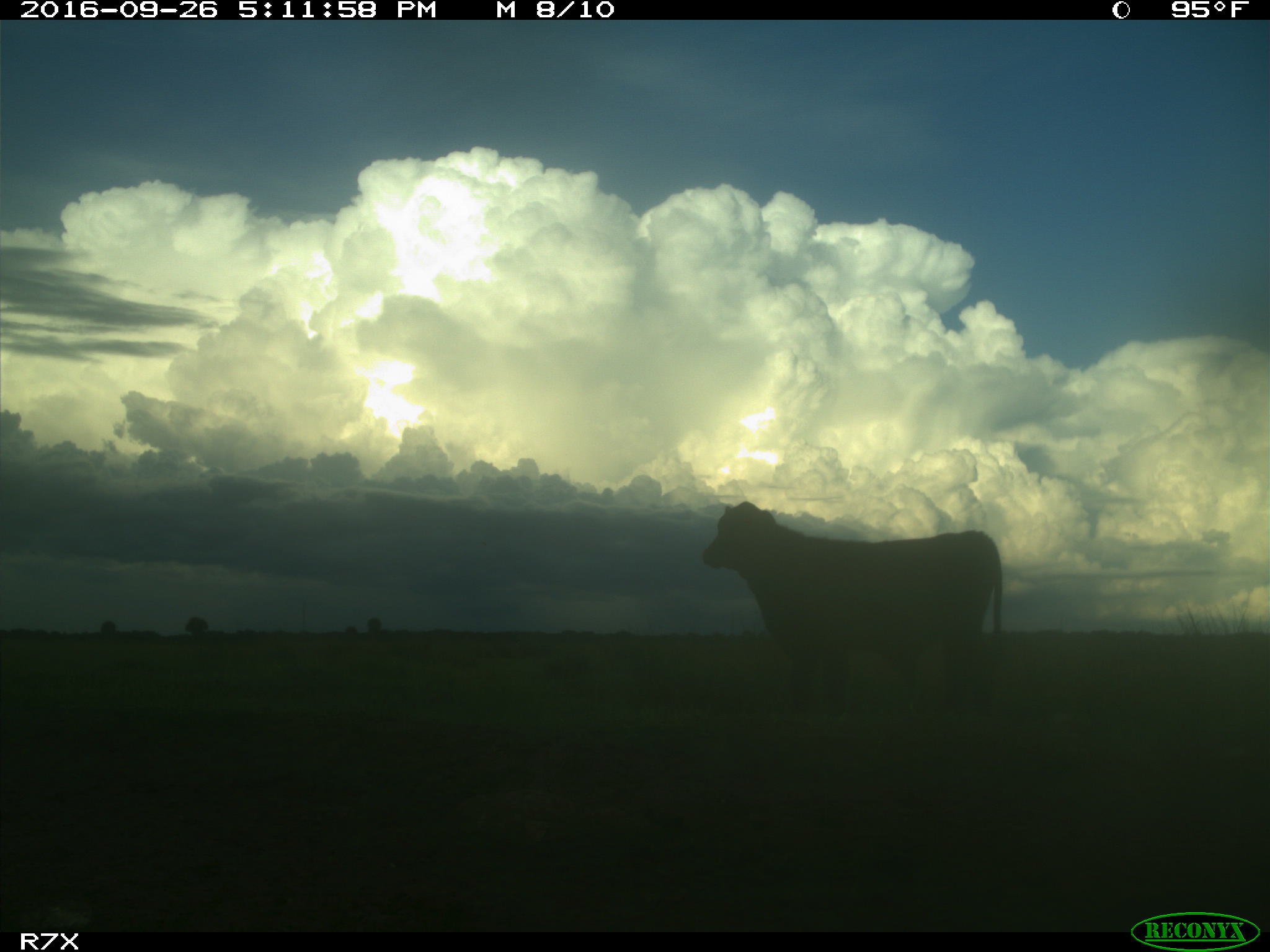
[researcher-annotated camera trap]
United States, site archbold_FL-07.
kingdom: Animalia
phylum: Chordata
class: Mammalia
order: Artiodactyla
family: Bovidae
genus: Bos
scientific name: Bos taurus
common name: domestic cow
Bos taurus (domestic cow).